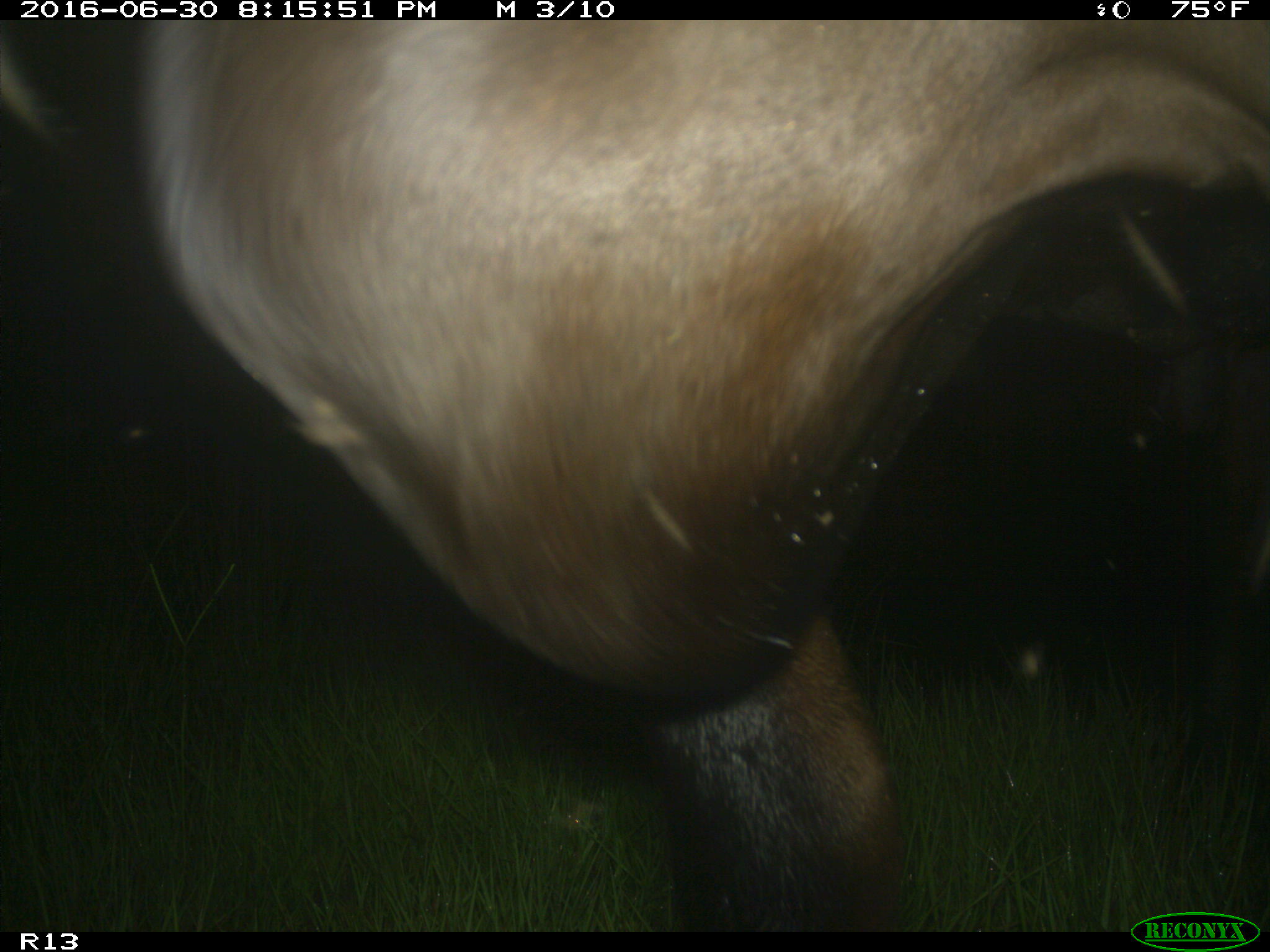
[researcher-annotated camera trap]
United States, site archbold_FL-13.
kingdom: Animalia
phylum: Chordata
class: Mammalia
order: Artiodactyla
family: Bovidae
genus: Bos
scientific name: Bos taurus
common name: domestic cow